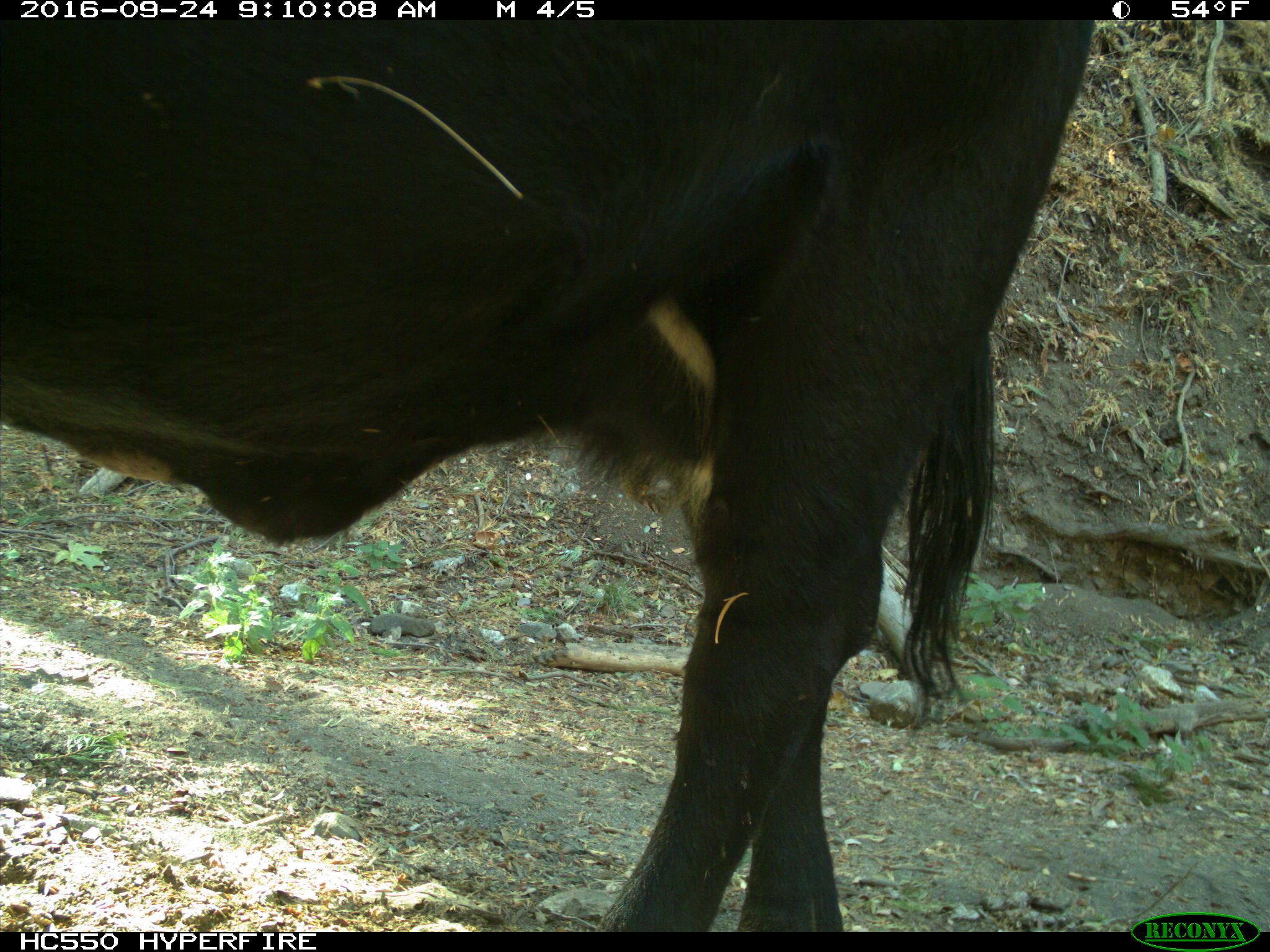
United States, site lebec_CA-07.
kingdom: Animalia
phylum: Chordata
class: Mammalia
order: Artiodactyla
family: Bovidae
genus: Bos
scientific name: Bos taurus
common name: domestic cow